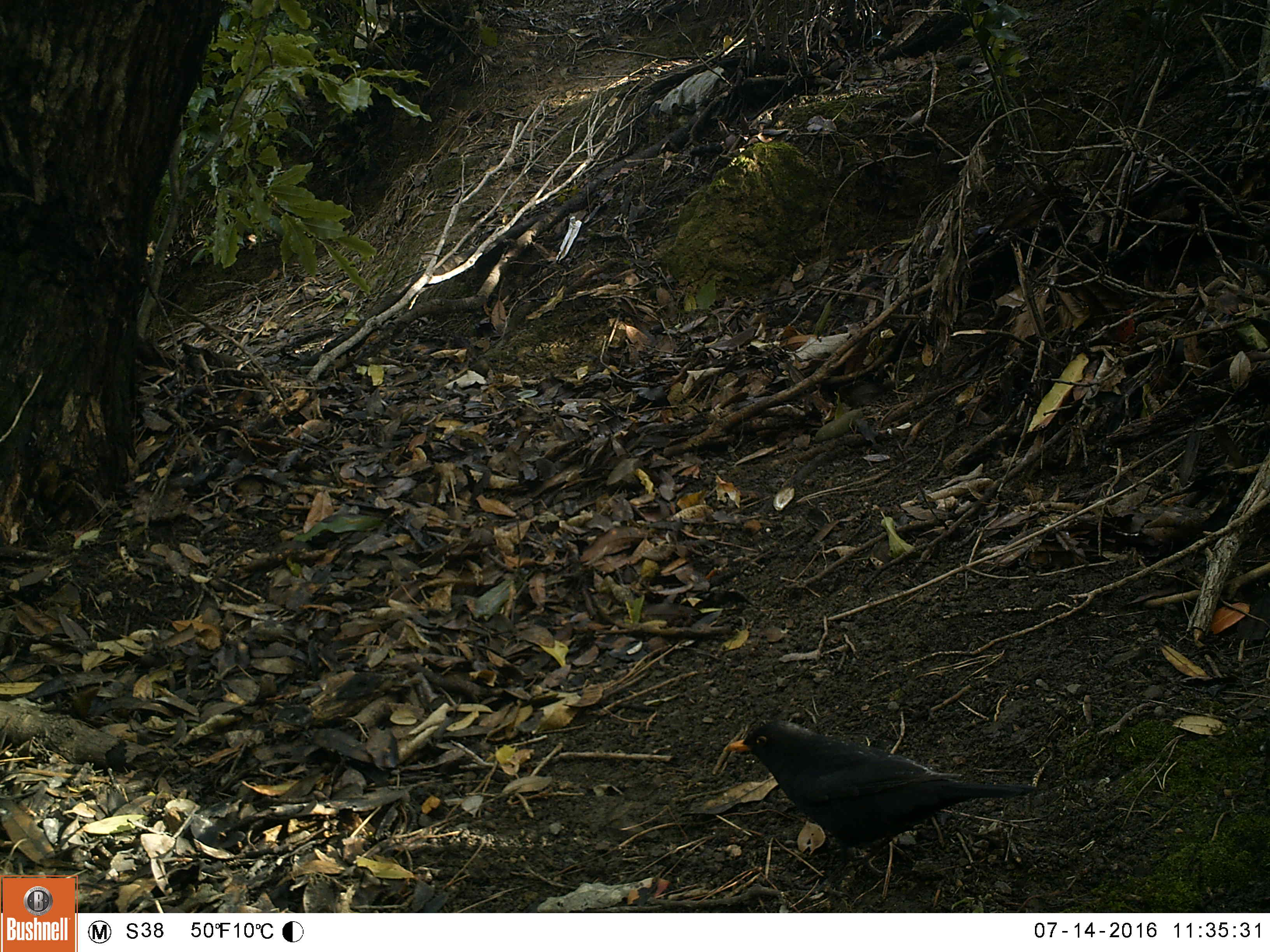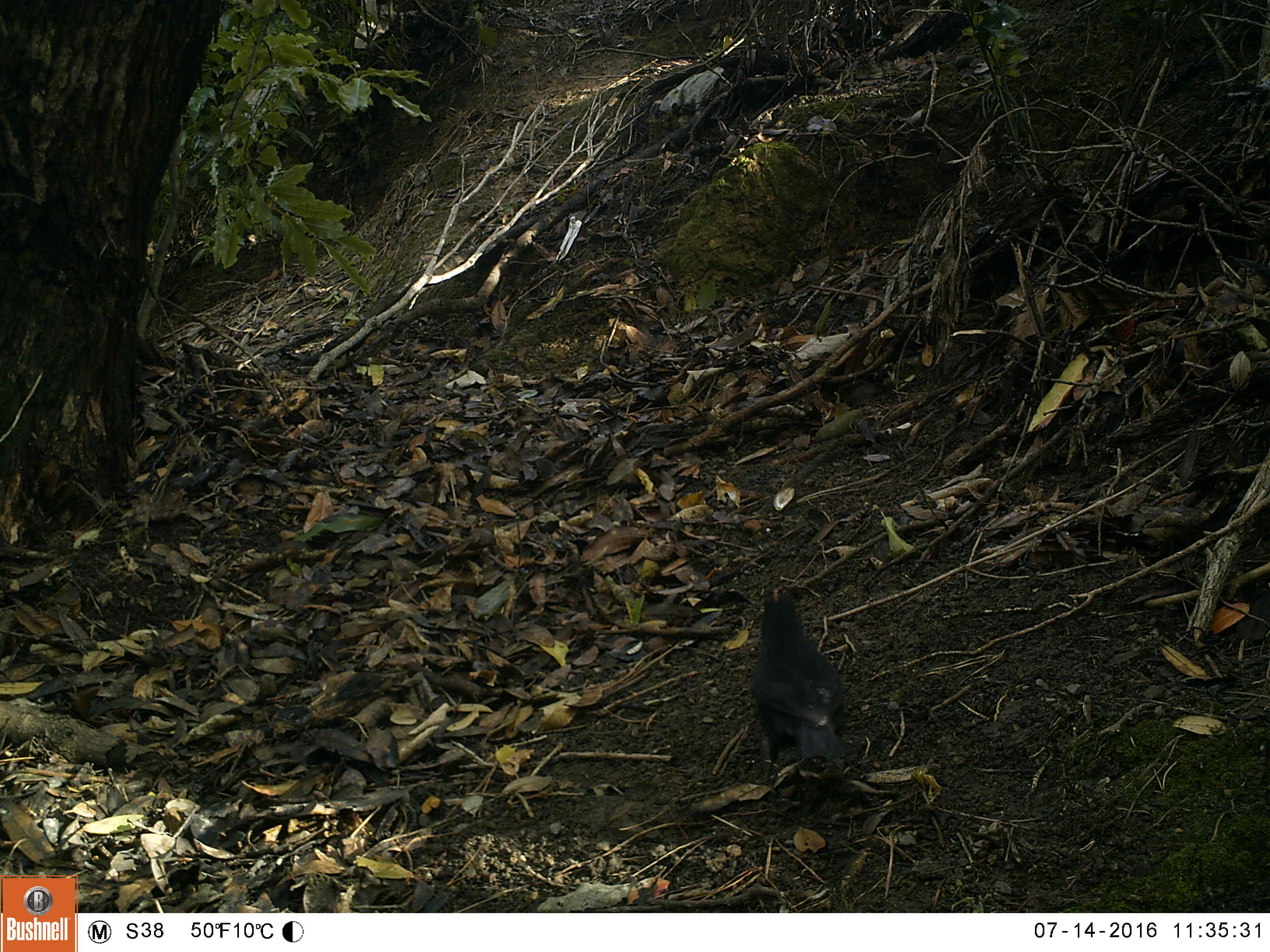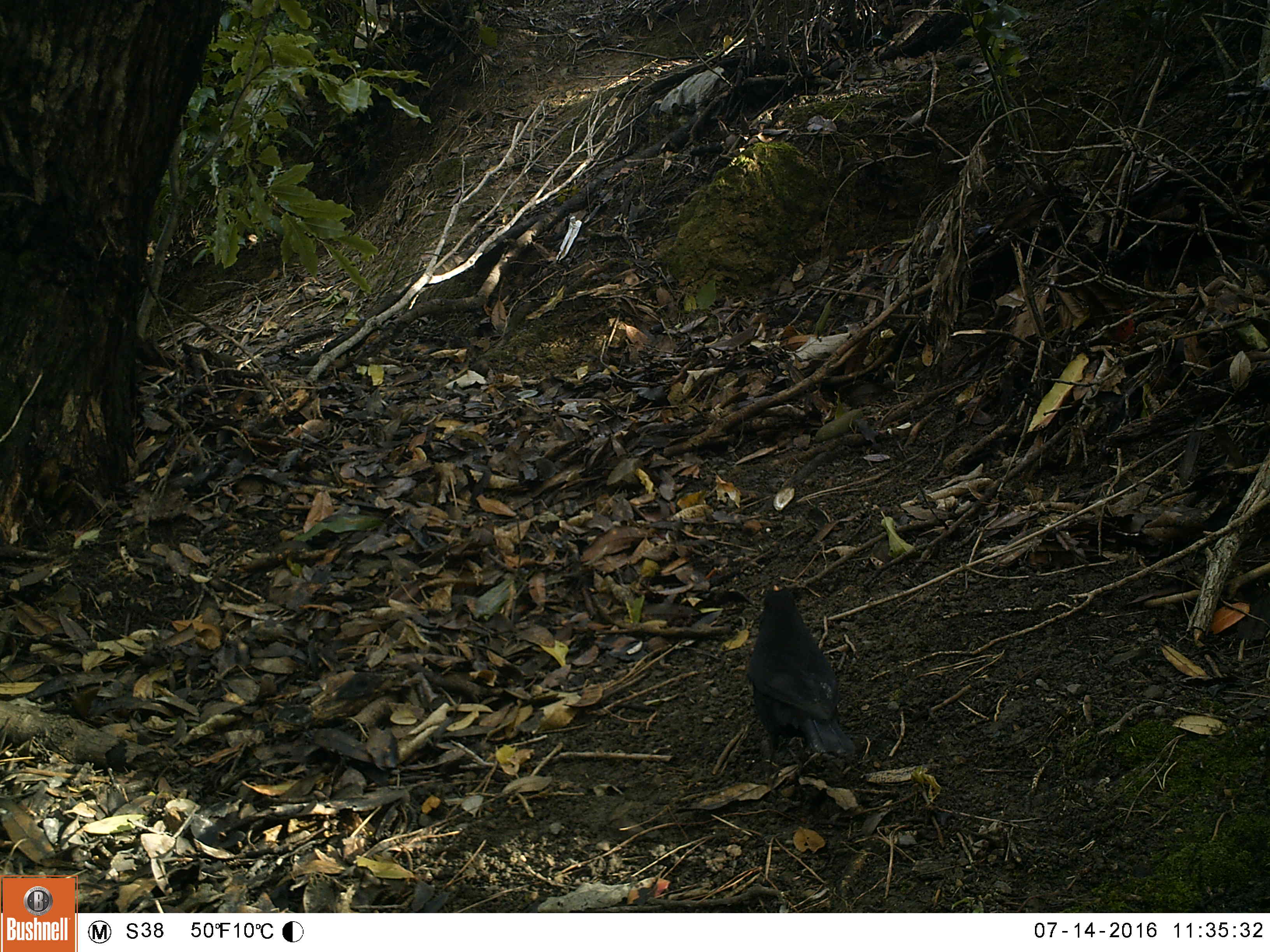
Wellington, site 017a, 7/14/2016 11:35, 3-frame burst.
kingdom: Animalia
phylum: Chordata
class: Aves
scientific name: Aves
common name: bird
Bird (Aves).